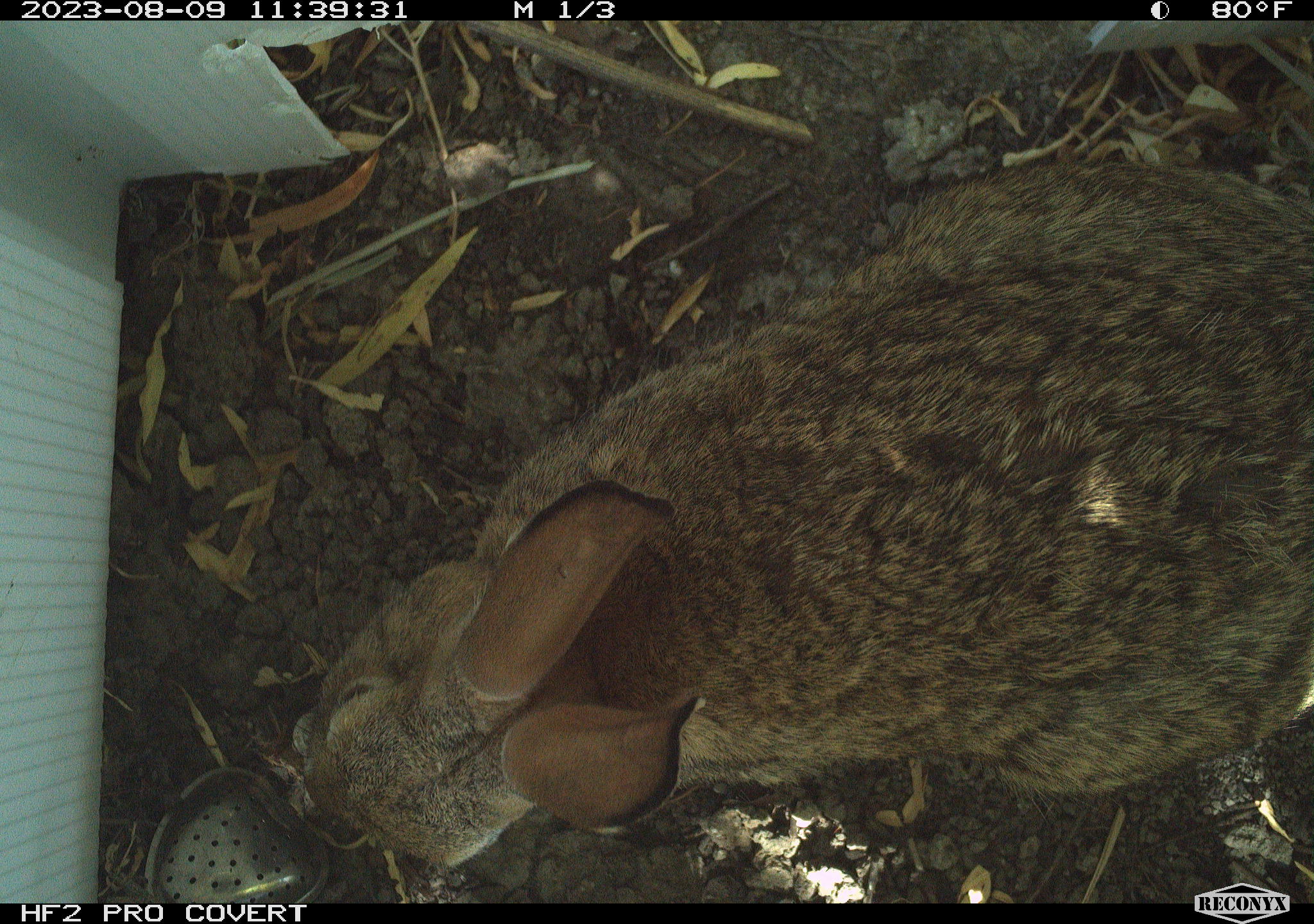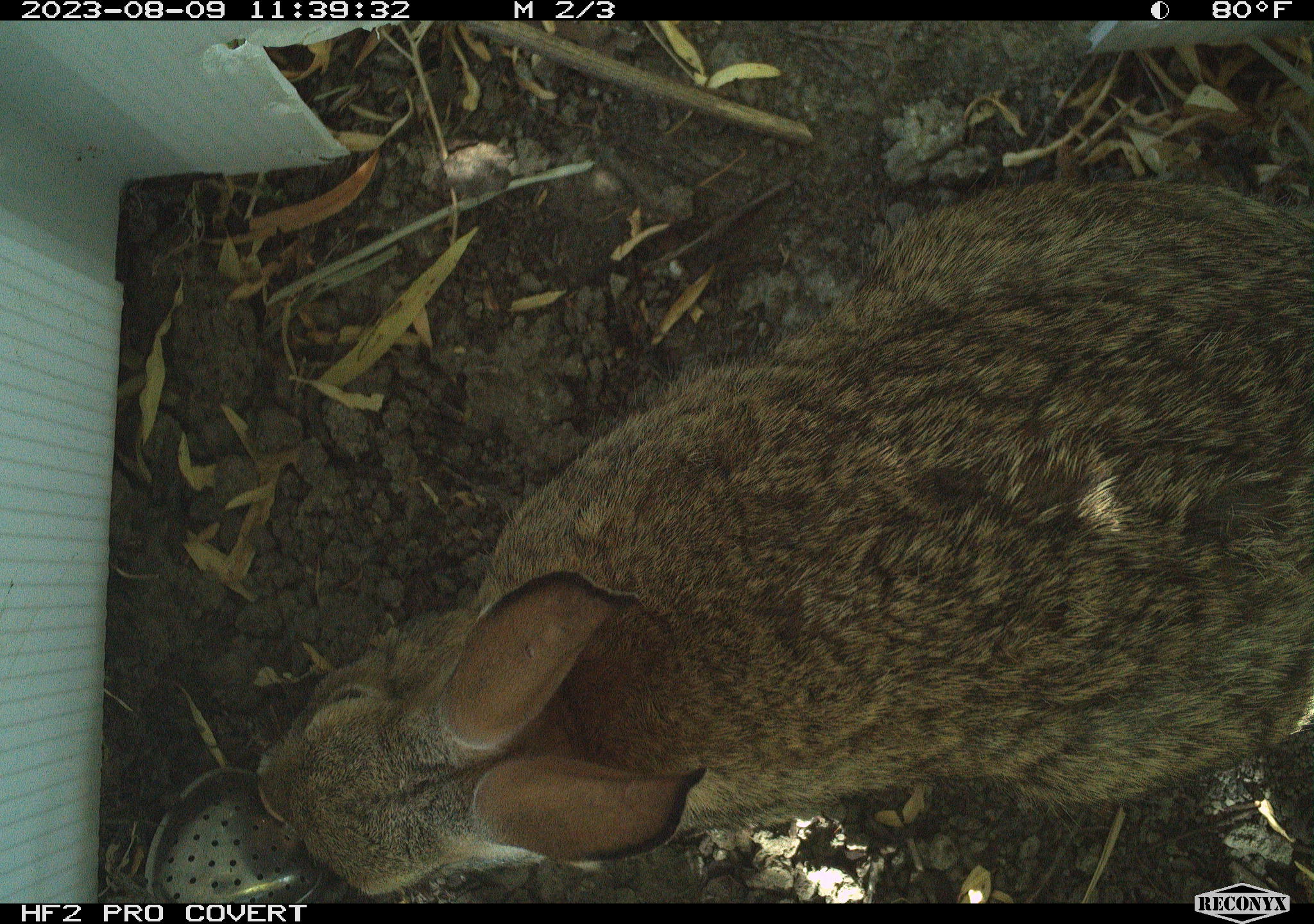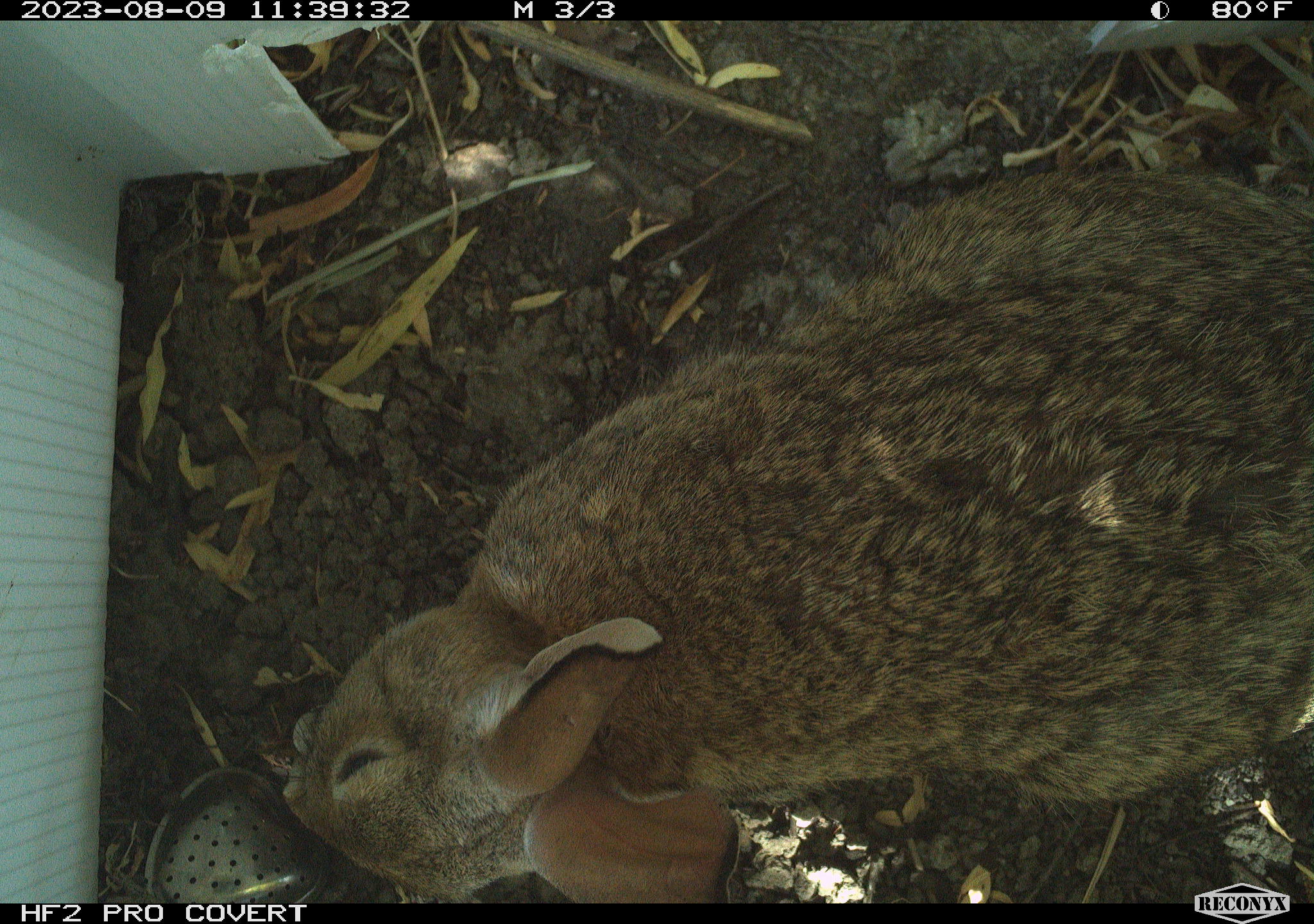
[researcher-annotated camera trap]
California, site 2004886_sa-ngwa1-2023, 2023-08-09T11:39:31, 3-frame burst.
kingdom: Animalia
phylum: Chordata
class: Mammalia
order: Lagomorpha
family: Leporidae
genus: Sylvilagus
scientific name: Sylvilagus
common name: cottontail rabbits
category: sylvilagus species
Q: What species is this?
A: Sylvilagus species (cottontail rabbits) (Sylvilagus).